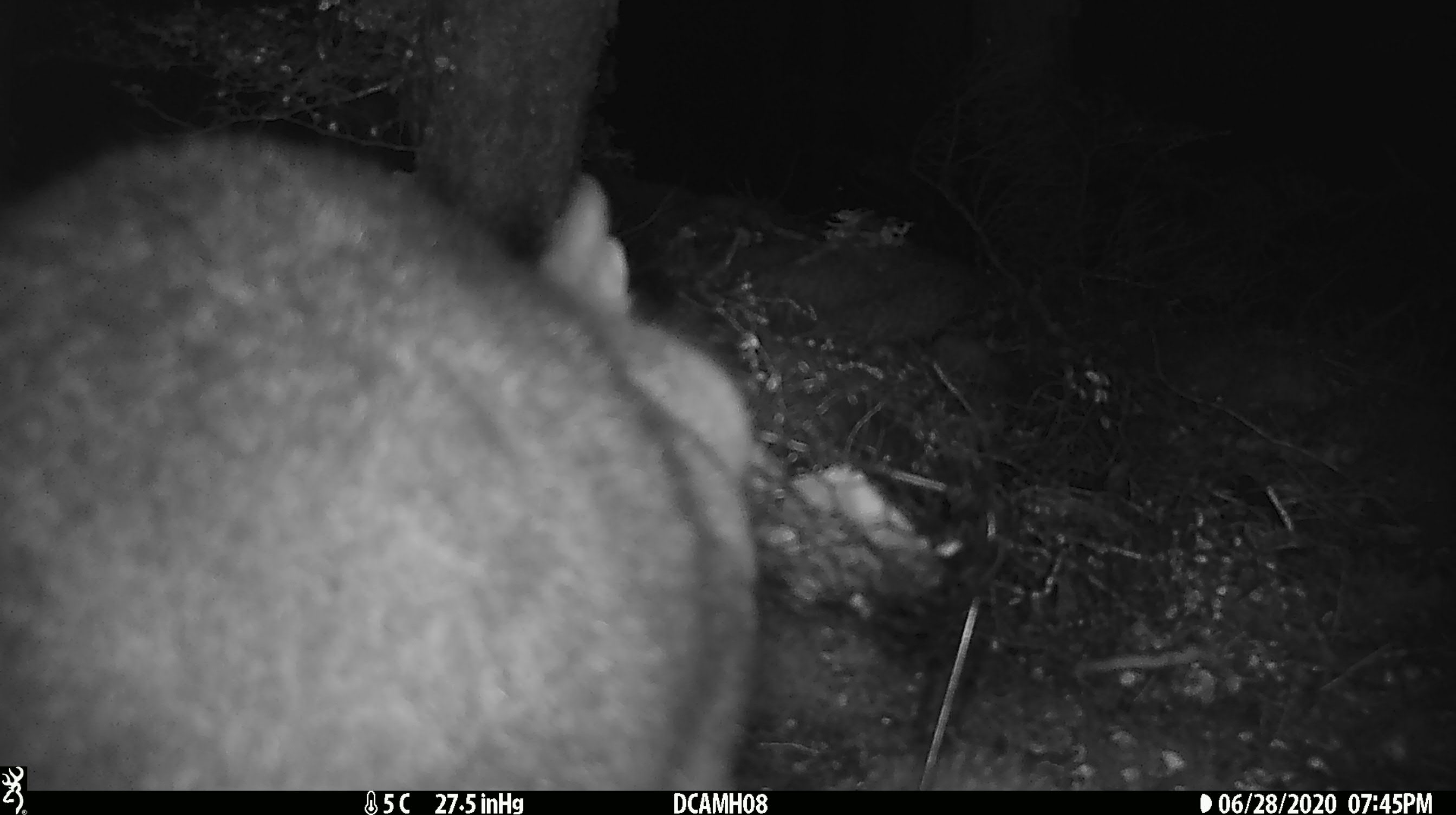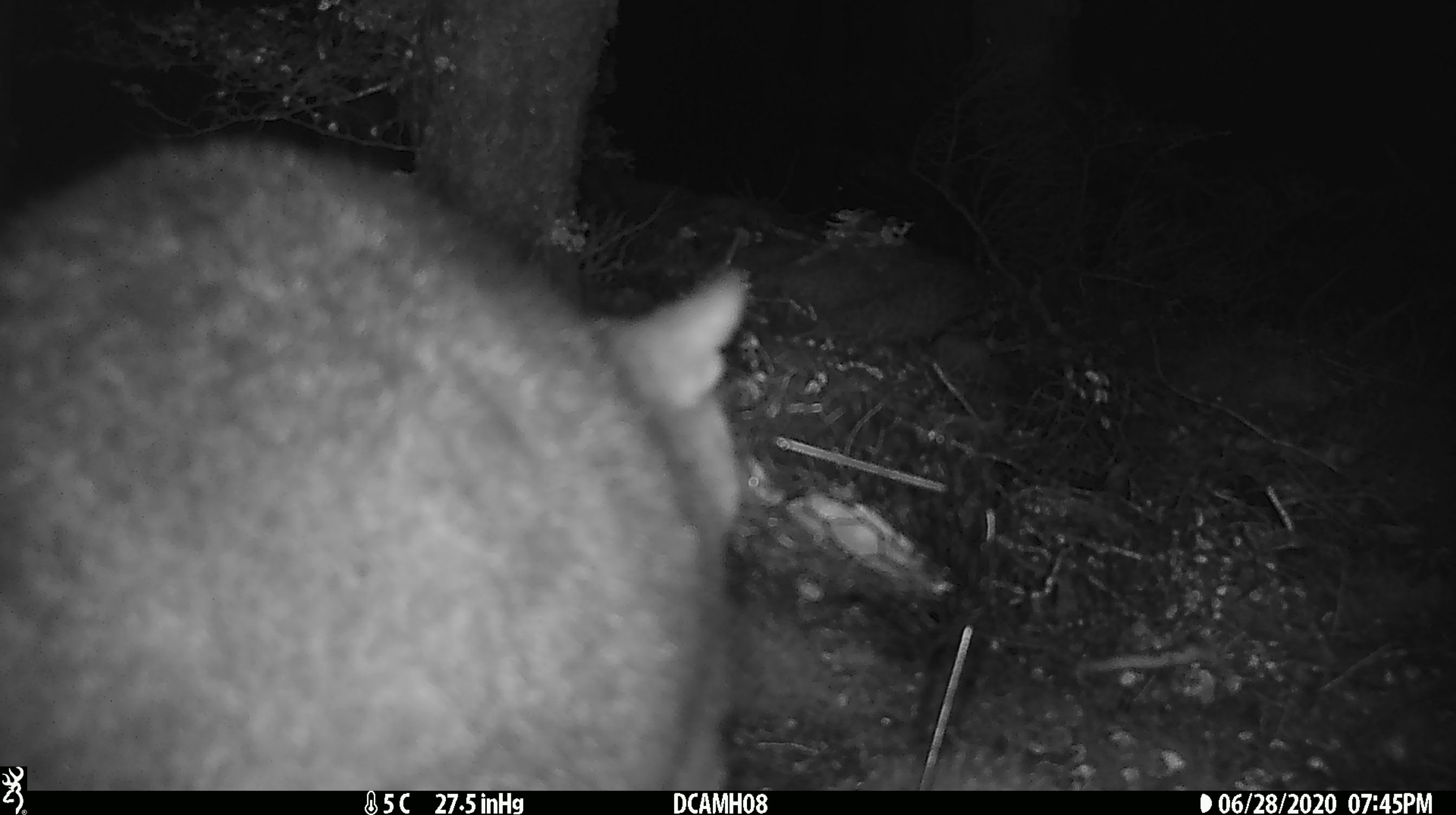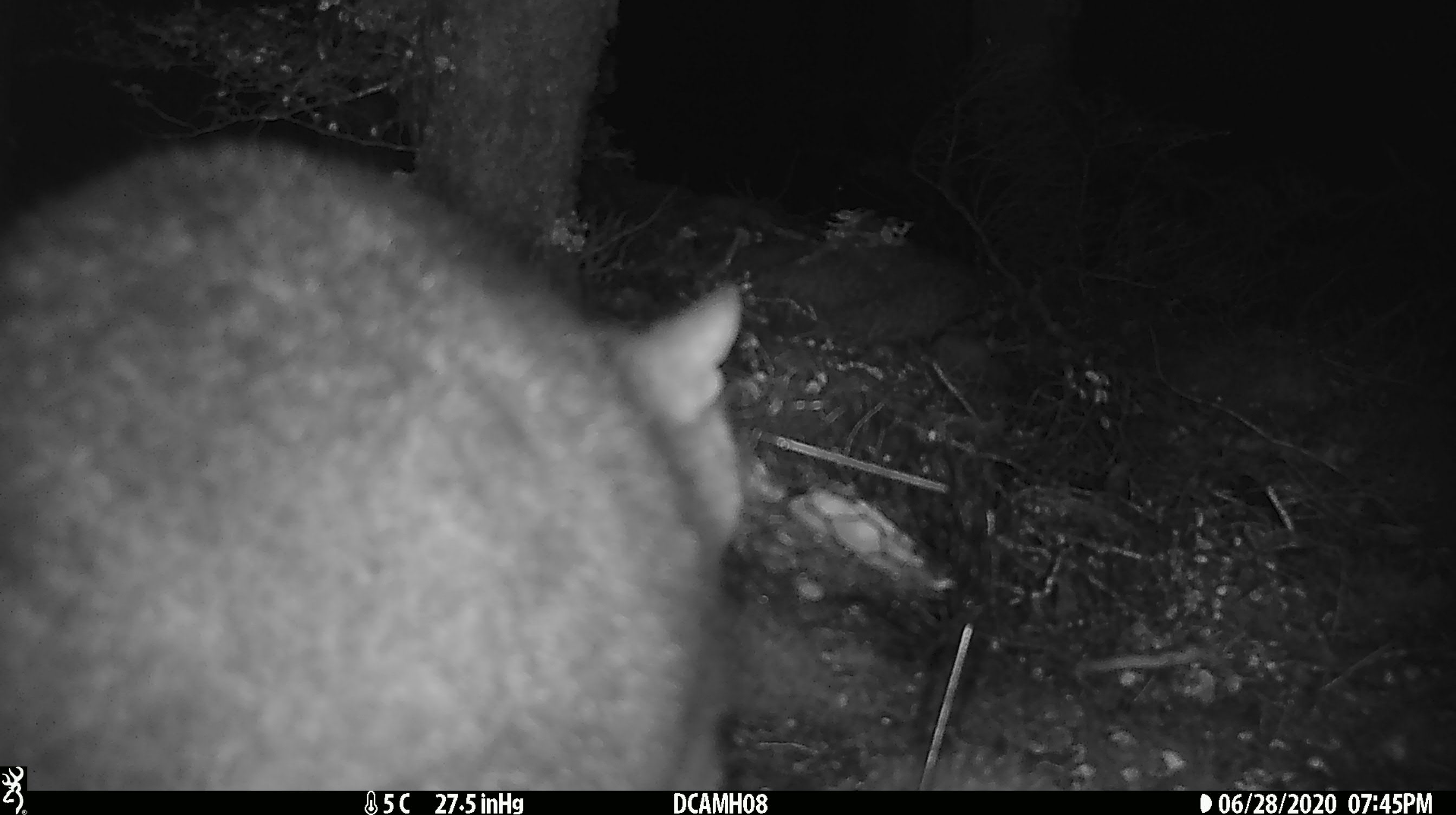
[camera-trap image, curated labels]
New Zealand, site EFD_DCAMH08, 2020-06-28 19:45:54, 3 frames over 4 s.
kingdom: Animalia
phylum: Chordata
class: Mammalia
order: Diprotodontia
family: Phalangeridae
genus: Trichosurus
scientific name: Trichosurus vulpecula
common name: common brushtail possum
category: possum